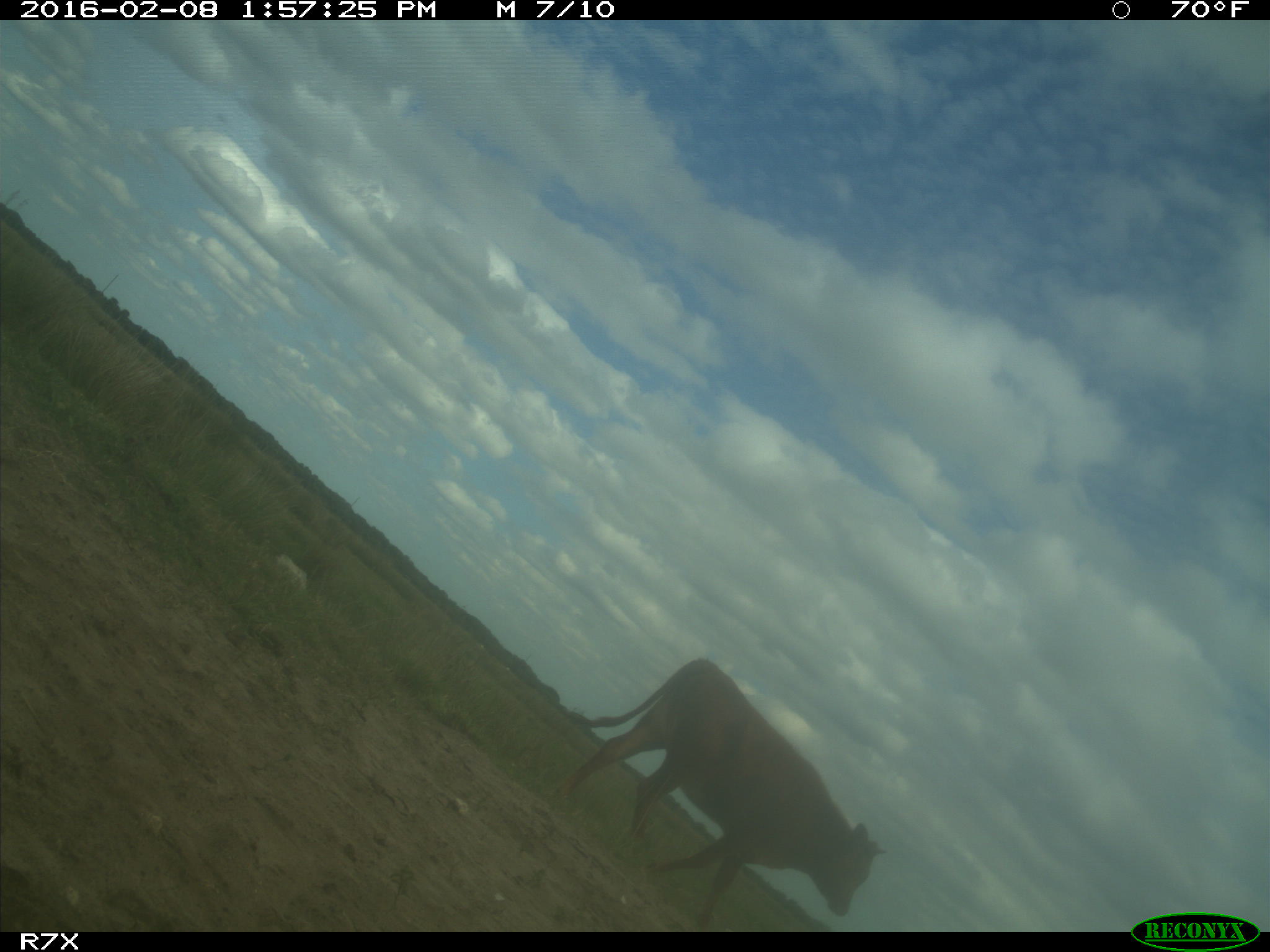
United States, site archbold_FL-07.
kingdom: Animalia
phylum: Chordata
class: Mammalia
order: Artiodactyla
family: Bovidae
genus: Bos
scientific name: Bos taurus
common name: domestic cow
Bos taurus (domestic cow).